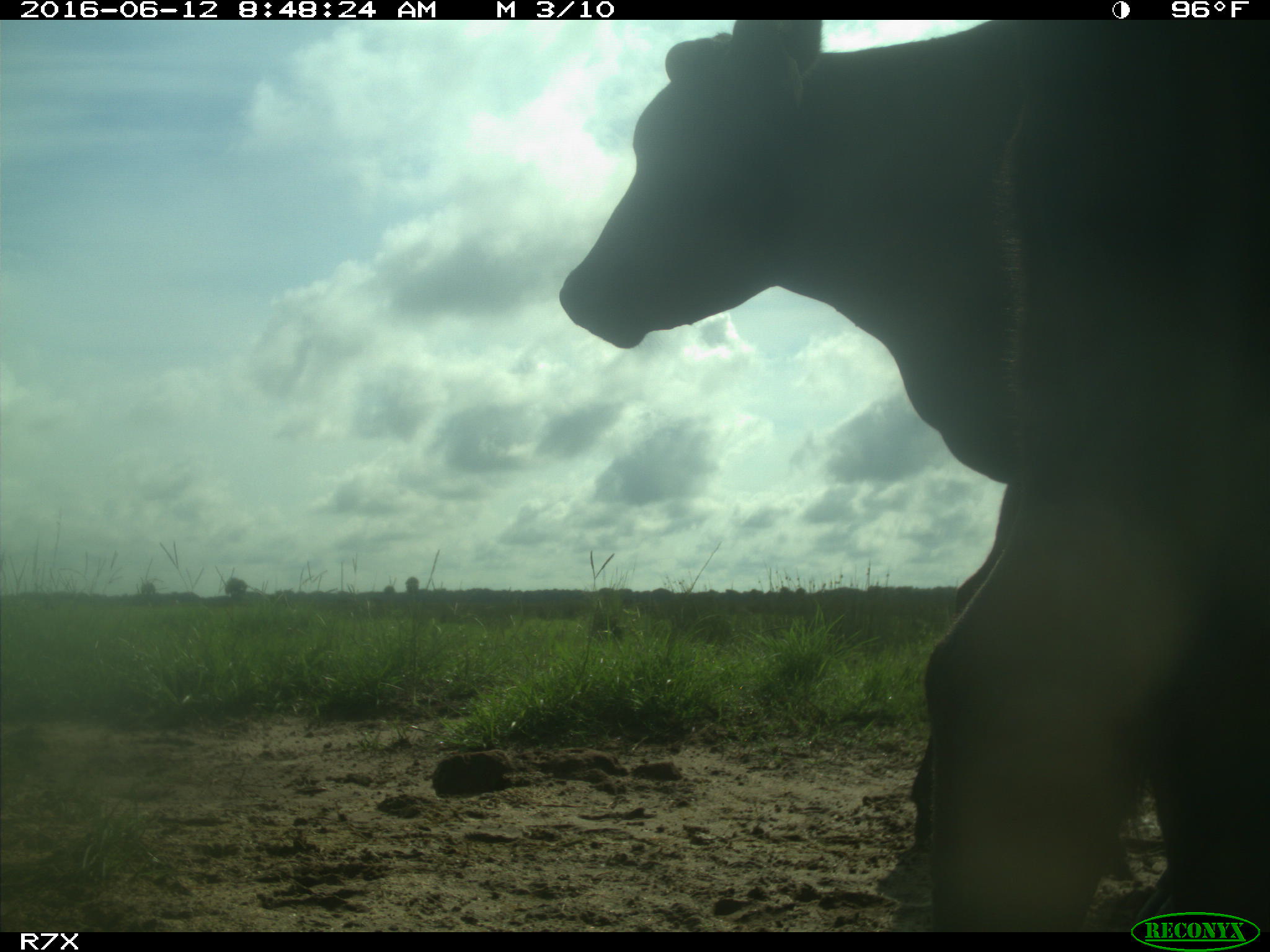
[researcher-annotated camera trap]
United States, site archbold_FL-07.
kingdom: Animalia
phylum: Chordata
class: Mammalia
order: Artiodactyla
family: Bovidae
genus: Bos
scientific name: Bos taurus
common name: domestic cow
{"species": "Bos taurus (domestic cow)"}